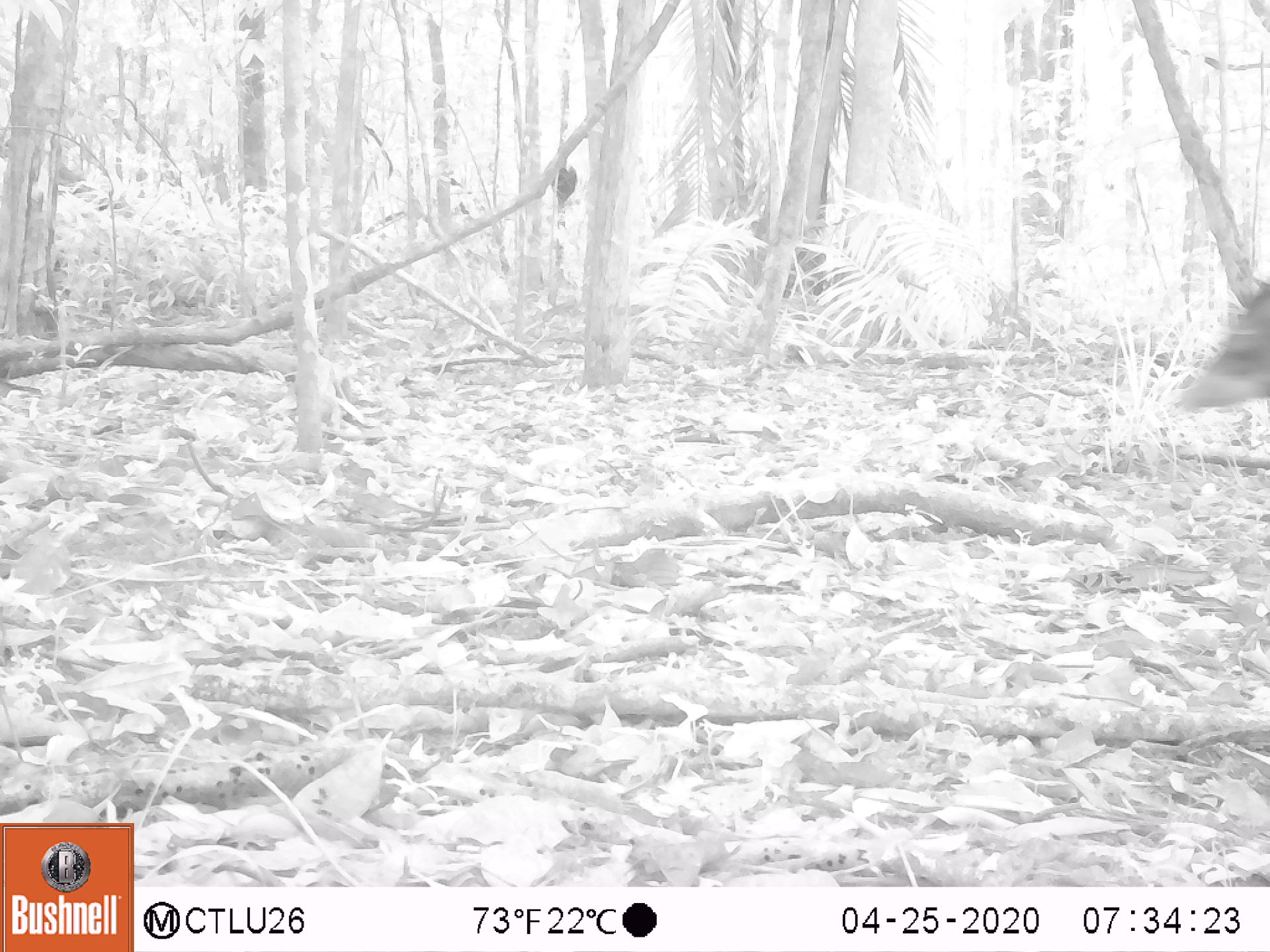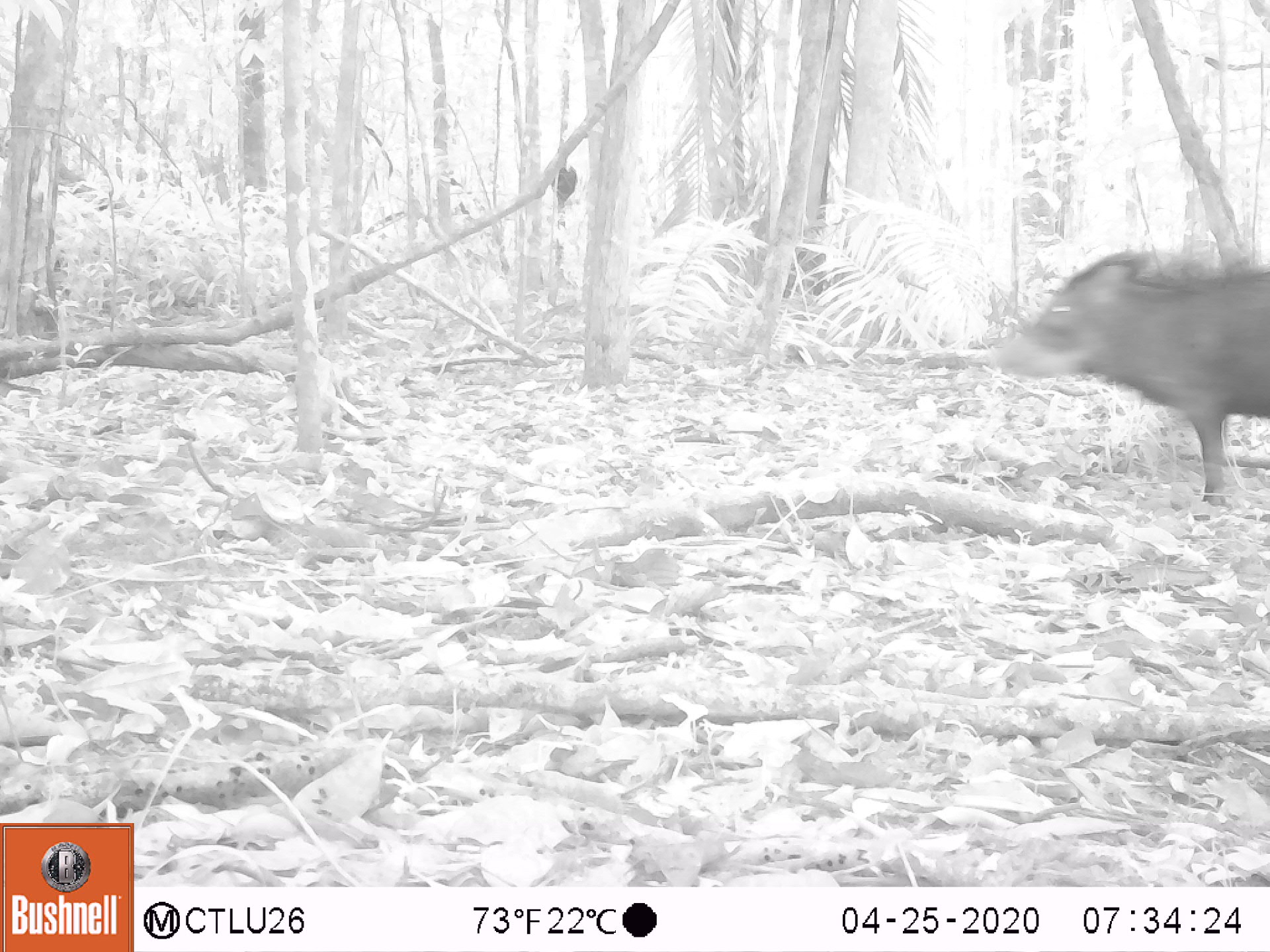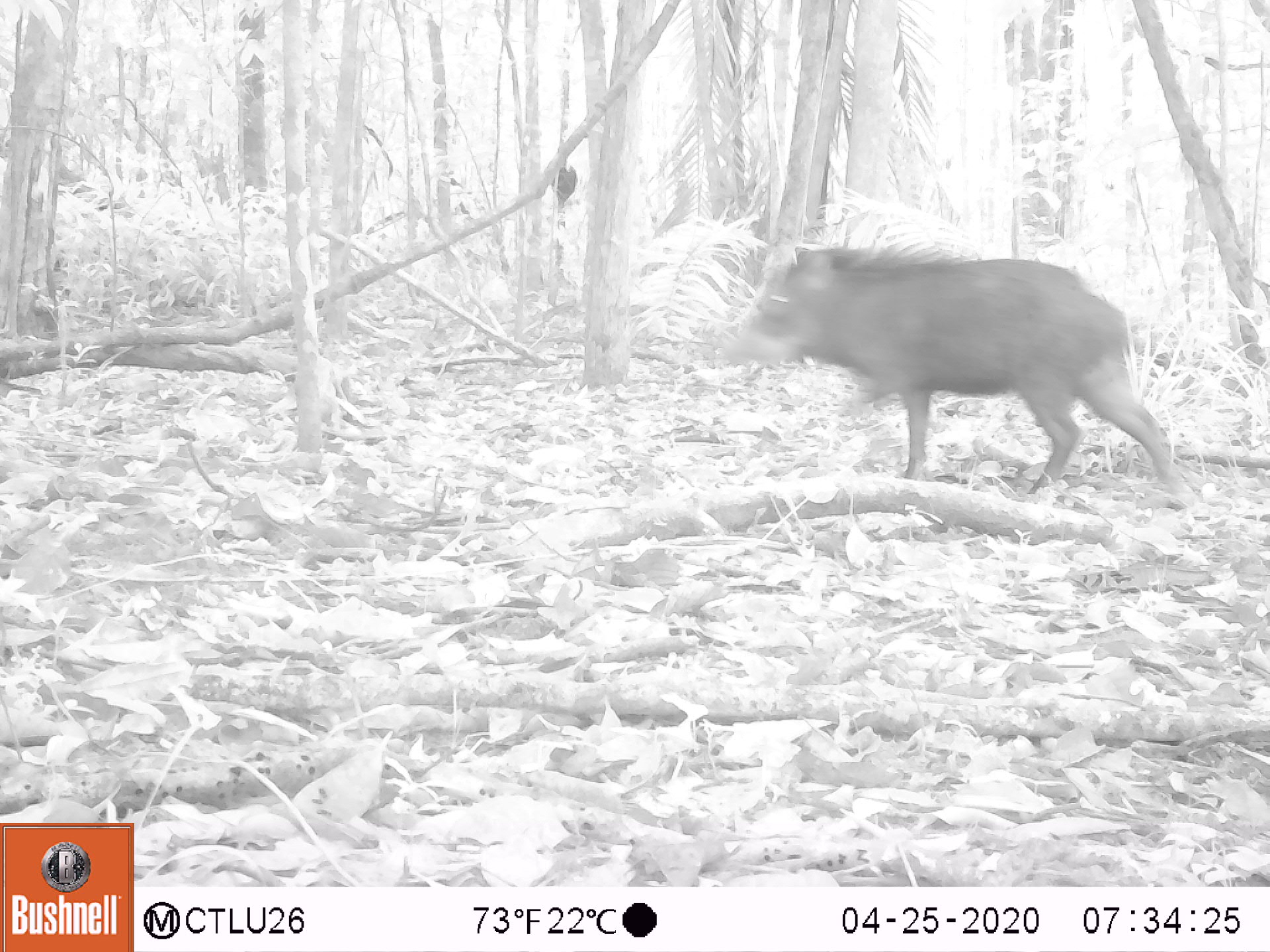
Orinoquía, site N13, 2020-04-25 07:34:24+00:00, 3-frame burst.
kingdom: Animalia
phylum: Chordata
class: Mammalia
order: Artiodactyla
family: Tayassuidae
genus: Tayassu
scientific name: Tayassu pecari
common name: white-lipped peccary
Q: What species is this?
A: White-lipped peccary (Tayassu pecari).